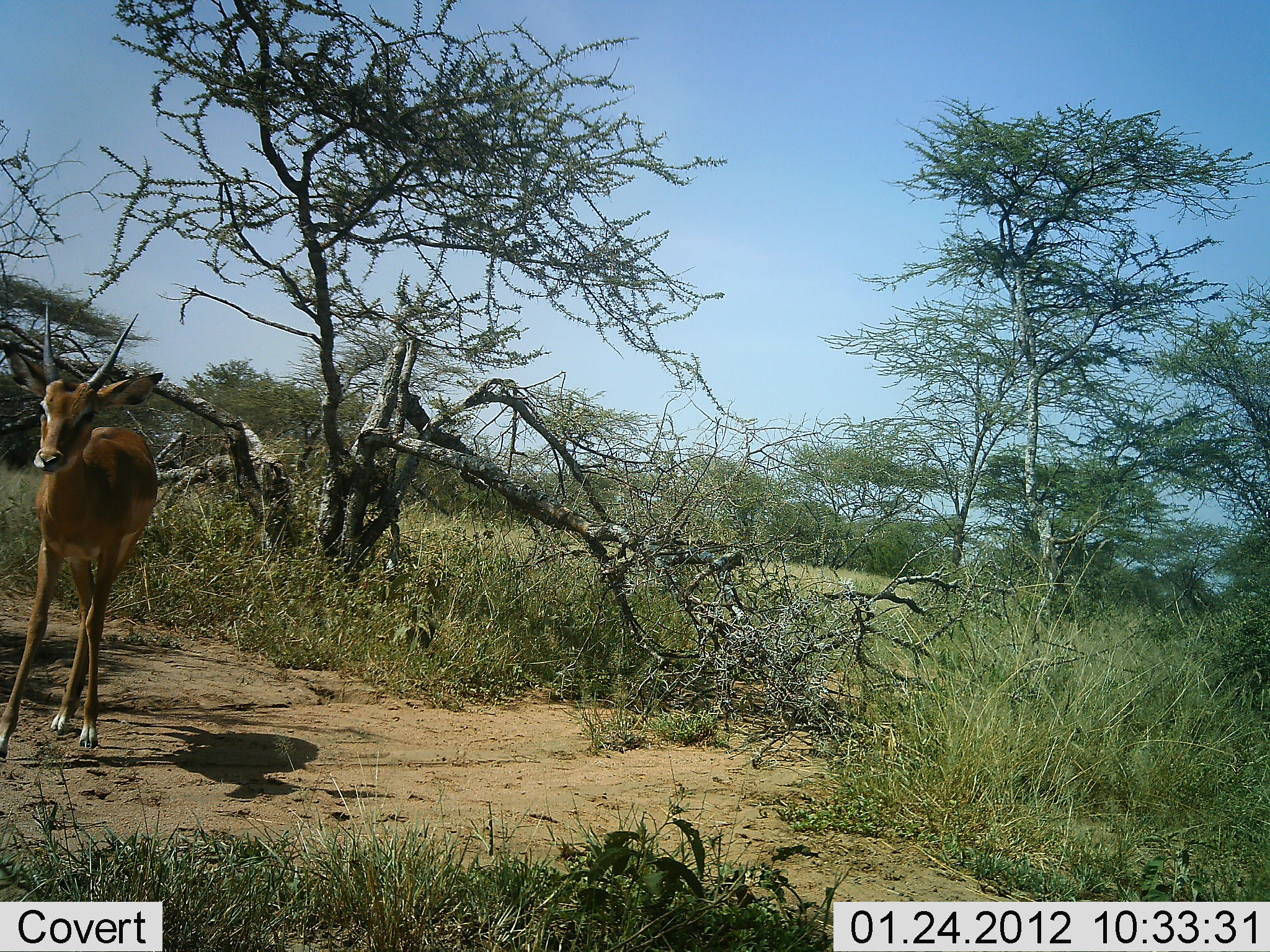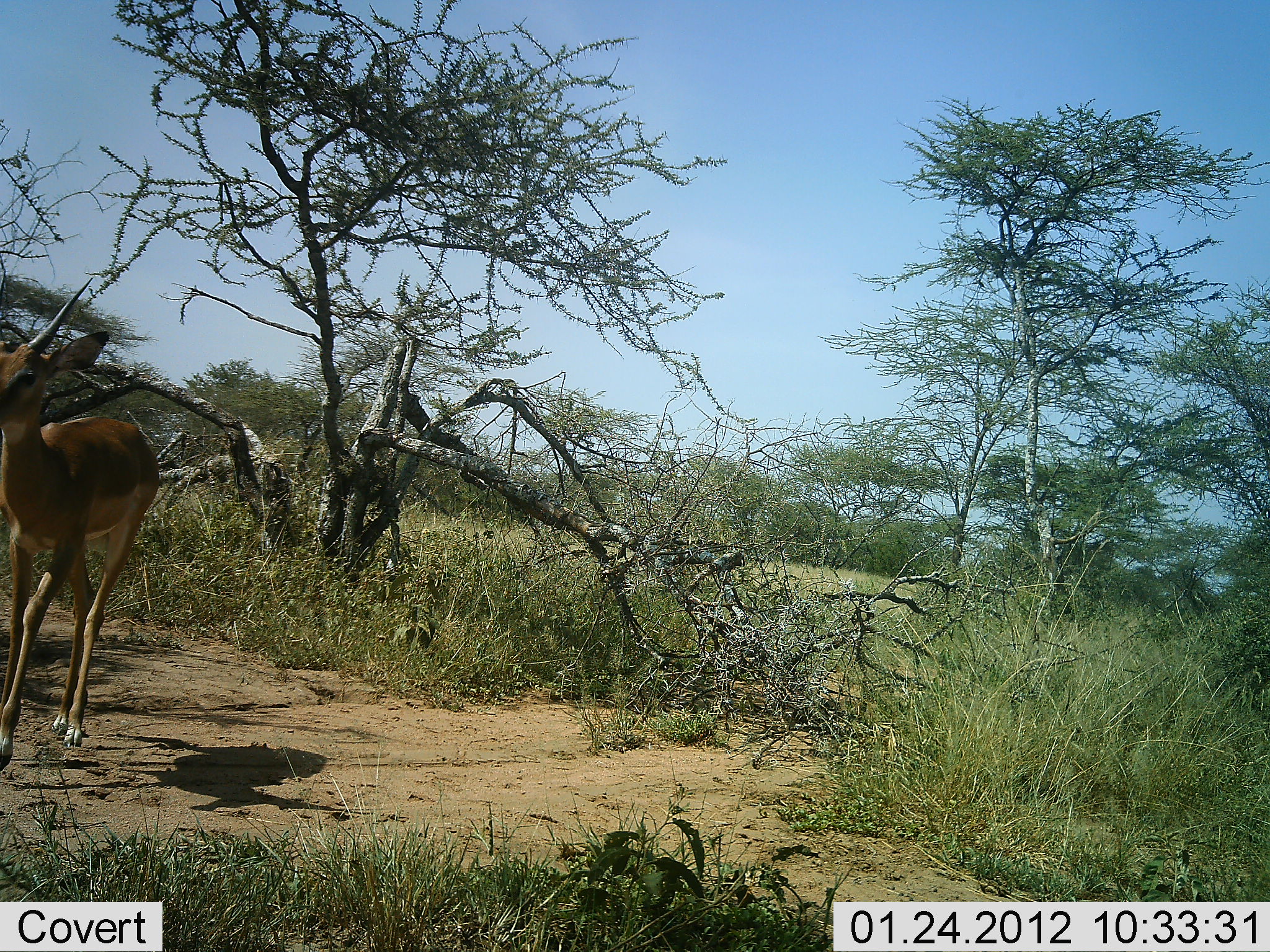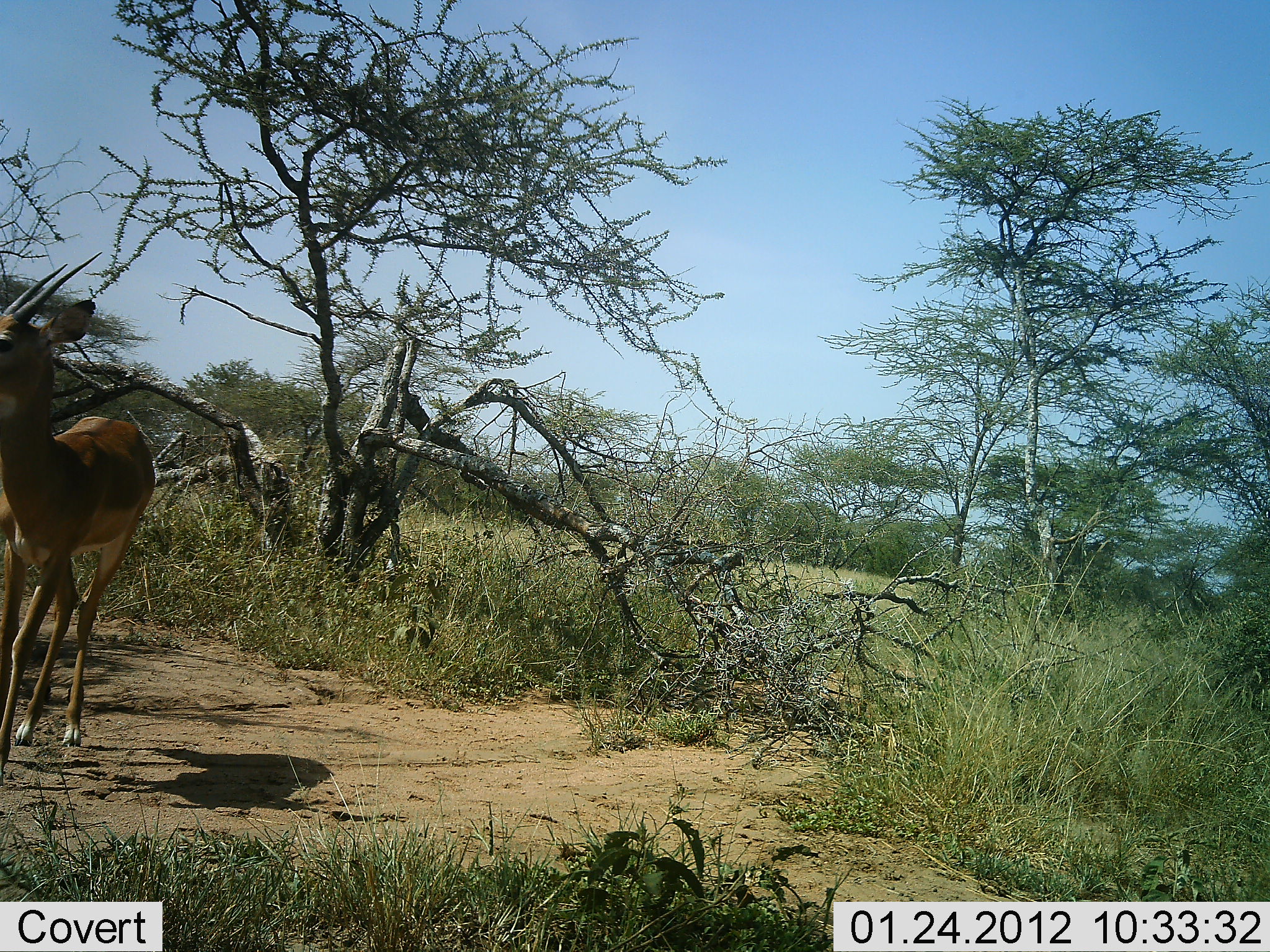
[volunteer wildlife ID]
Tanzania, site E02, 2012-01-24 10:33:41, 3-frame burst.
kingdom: Animalia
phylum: Chordata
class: Mammalia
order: Artiodactyla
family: Bovidae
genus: Aepyceros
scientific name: Aepyceros melampus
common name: impala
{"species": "impala (Aepyceros melampus)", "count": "1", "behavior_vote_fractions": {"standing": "15%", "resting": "0%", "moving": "85%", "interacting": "0%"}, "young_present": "8%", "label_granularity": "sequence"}